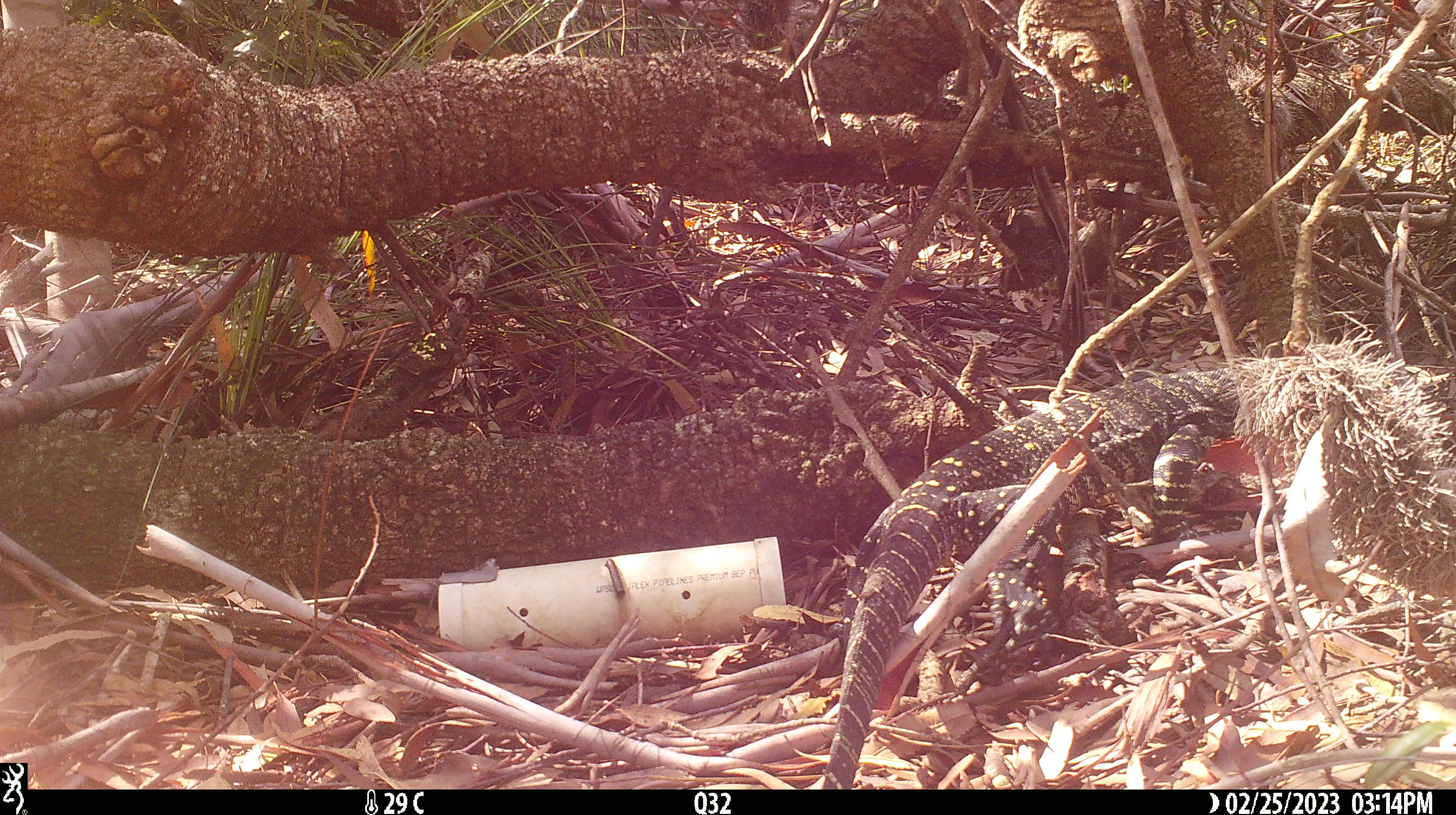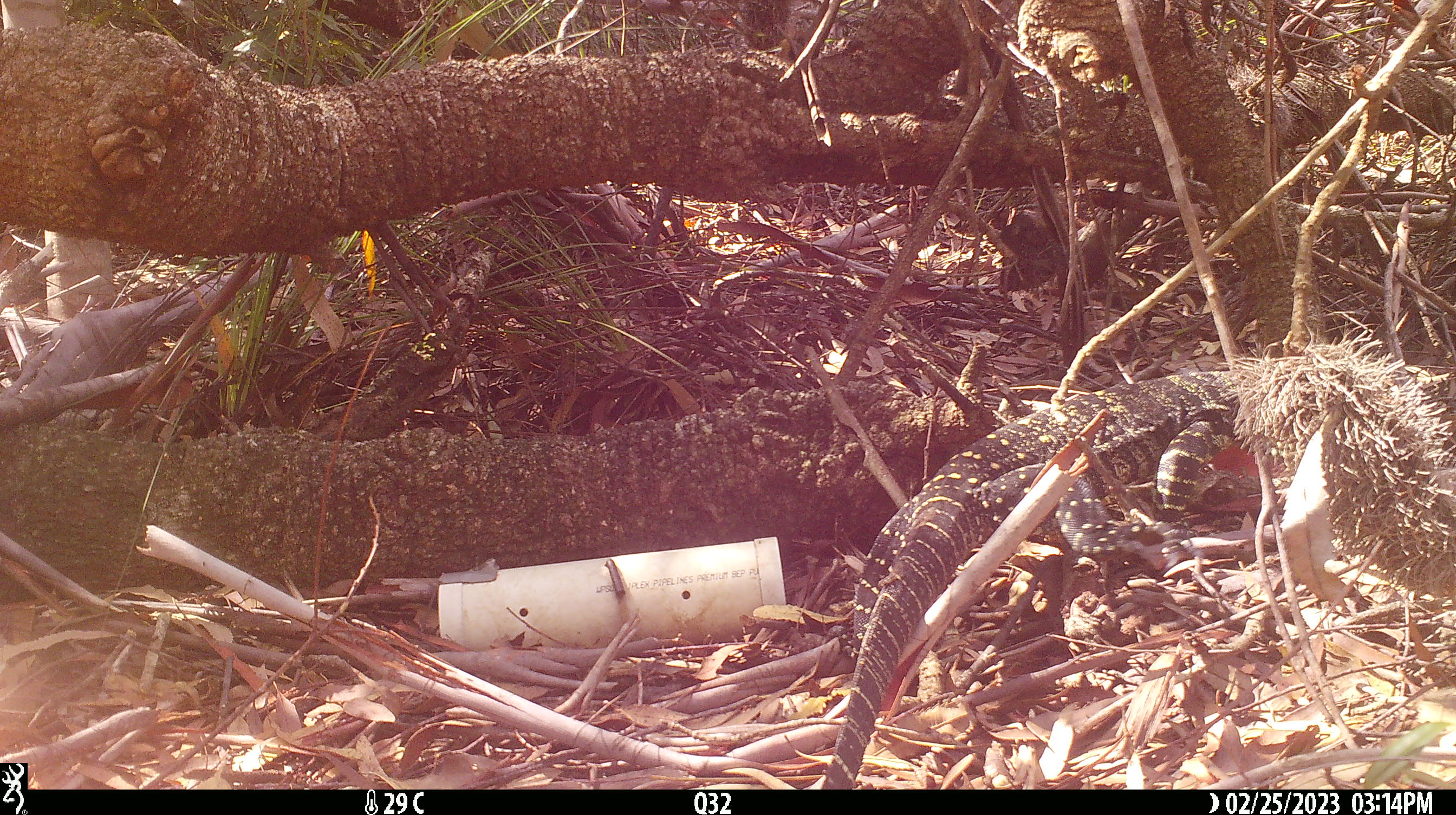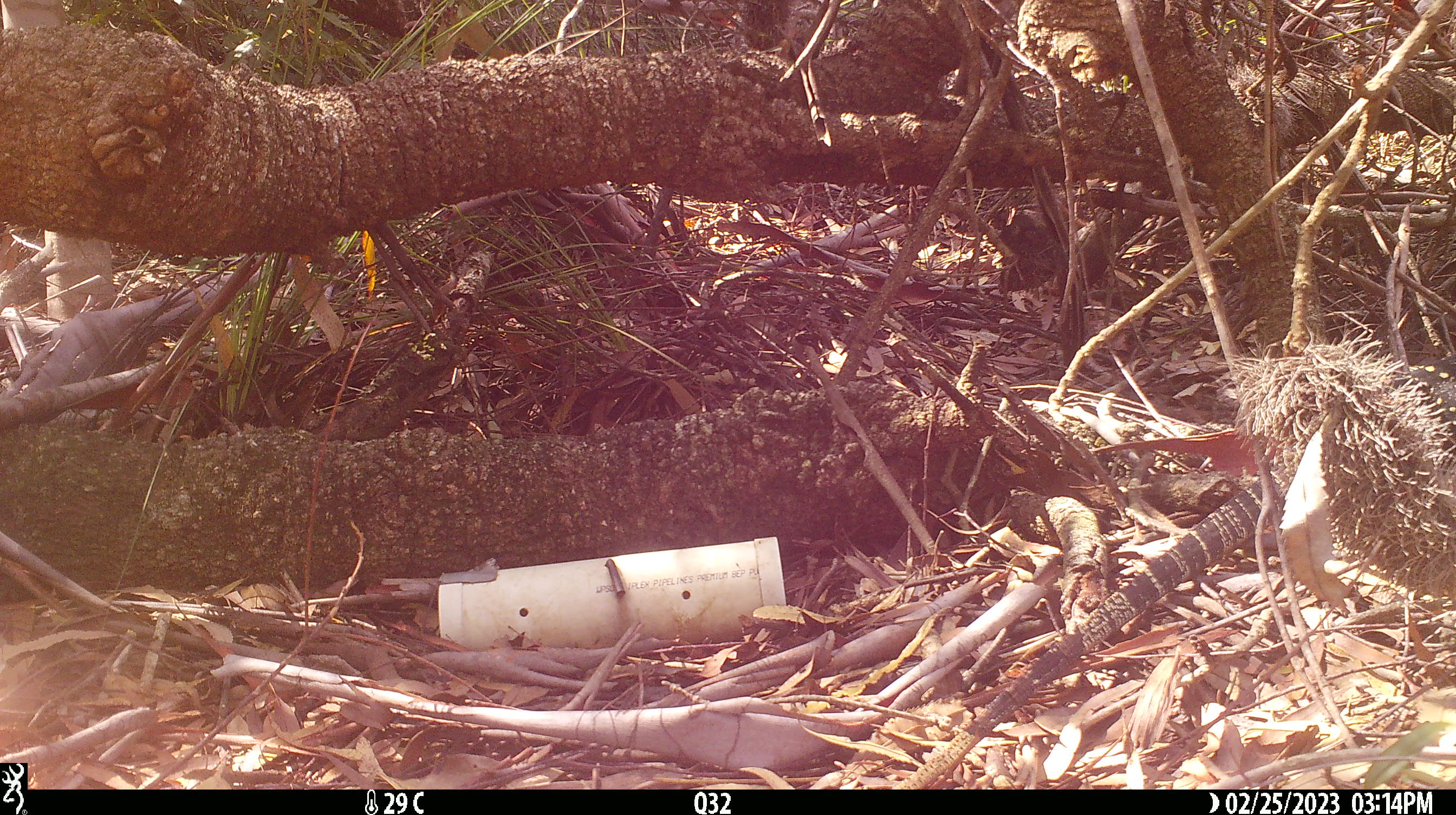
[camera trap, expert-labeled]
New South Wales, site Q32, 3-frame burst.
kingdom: Animalia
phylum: Chordata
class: Reptilia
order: Squamata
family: Varanidae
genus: Varanus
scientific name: Varanus varius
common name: lace monitor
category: goanna